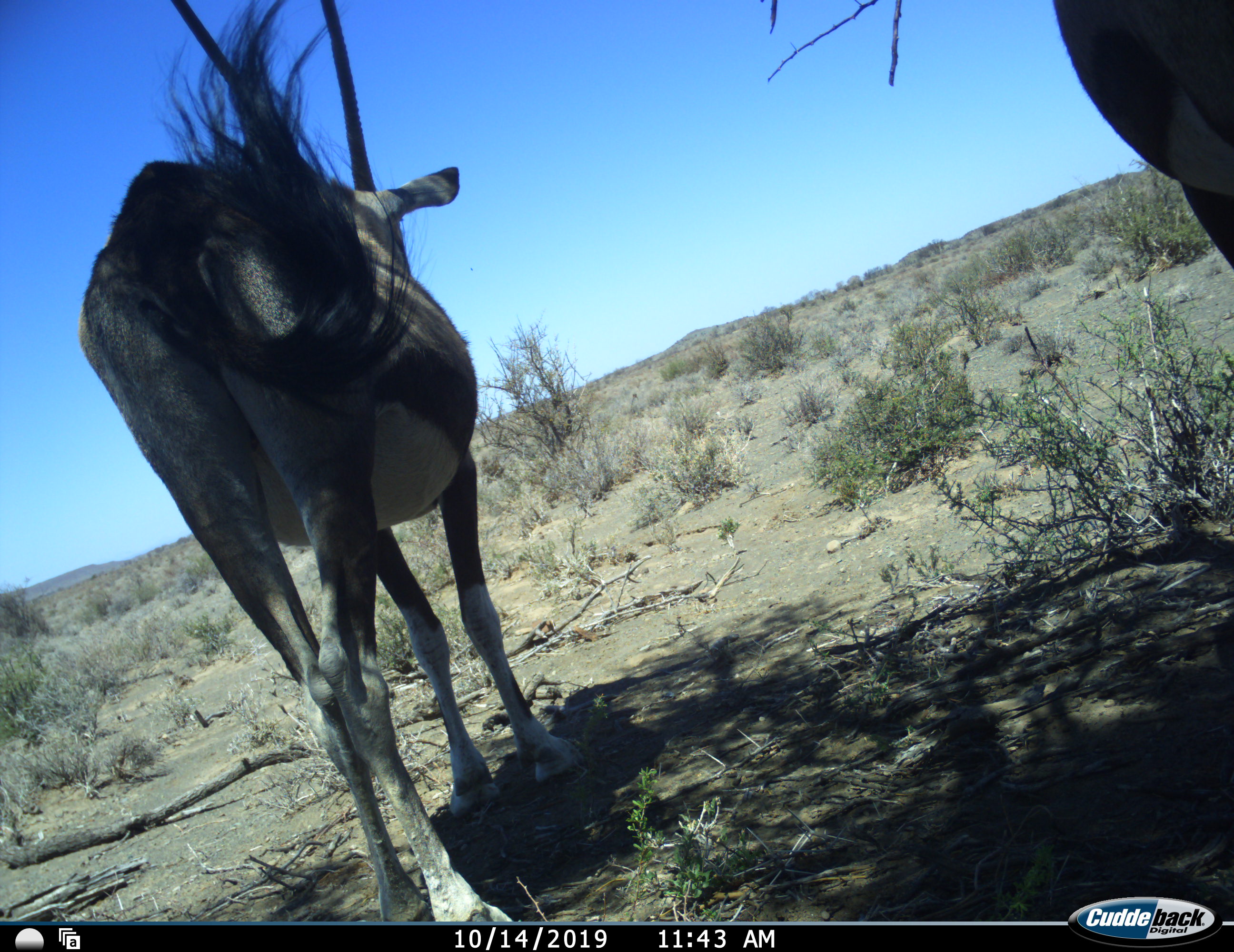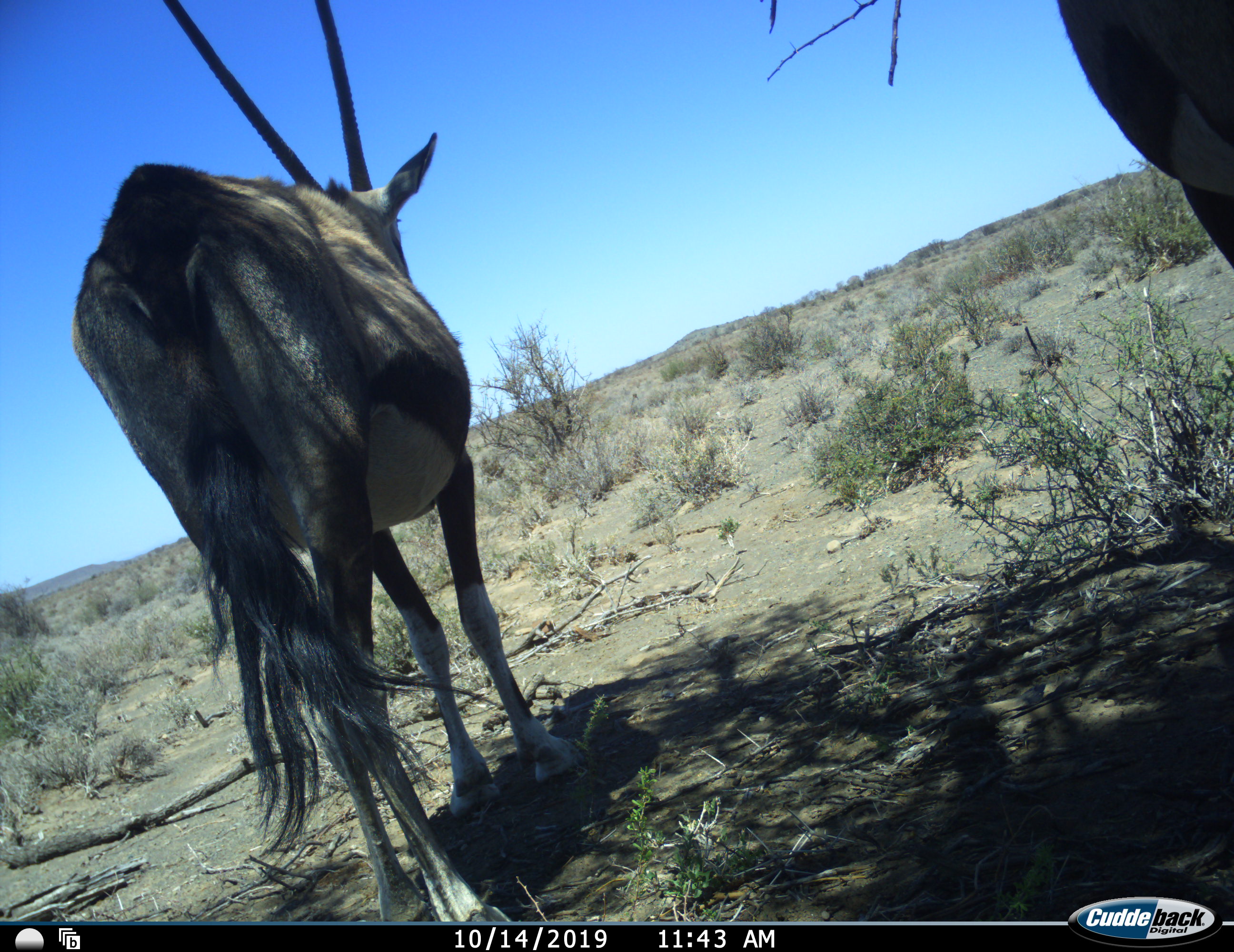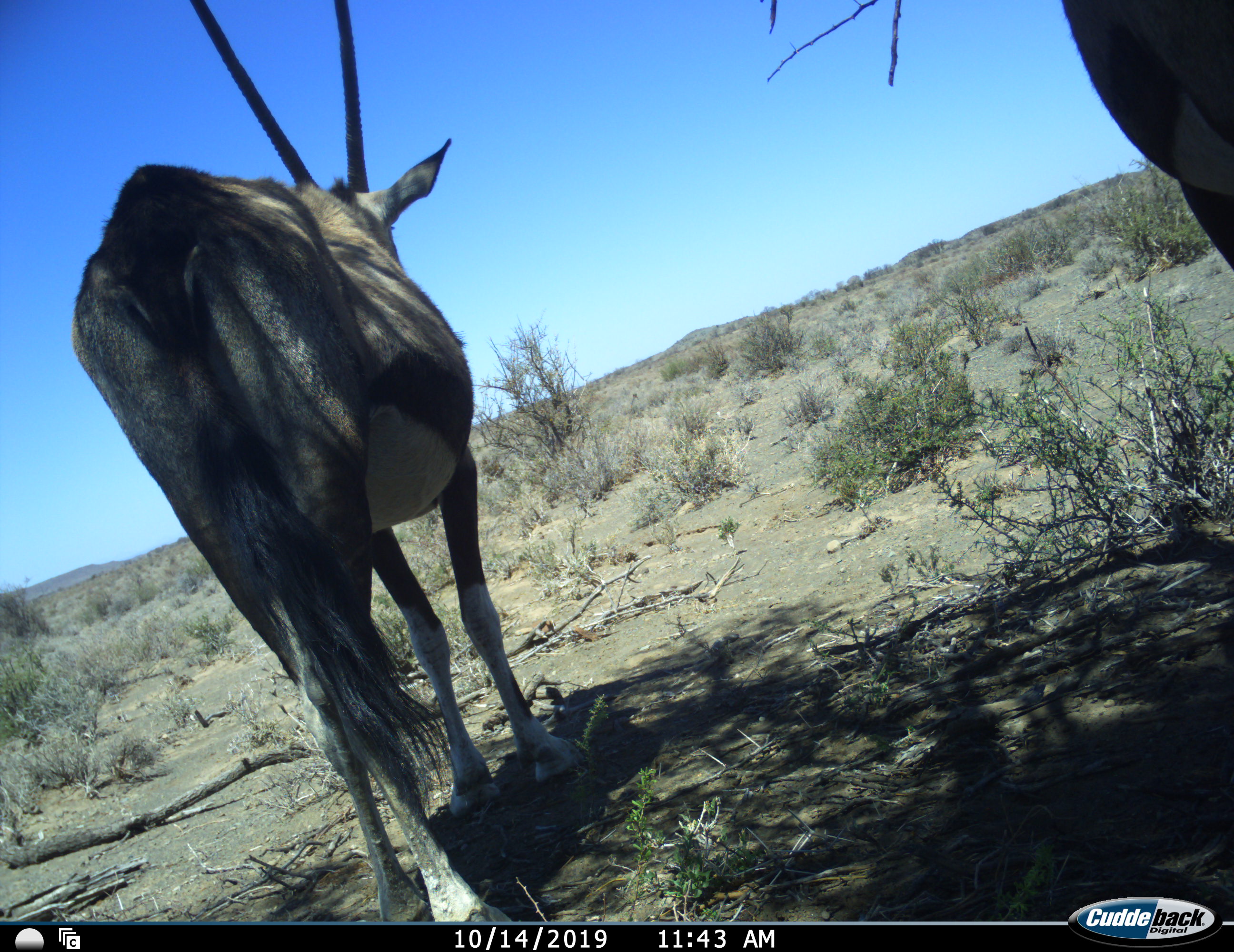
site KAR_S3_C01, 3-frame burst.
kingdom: Animalia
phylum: Chordata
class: Mammalia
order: Artiodactyla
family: Bovidae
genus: Oryx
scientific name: Oryx gazella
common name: gemsbok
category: oryx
Oryx (gemsbok) (Oryx gazella), count 2. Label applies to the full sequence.